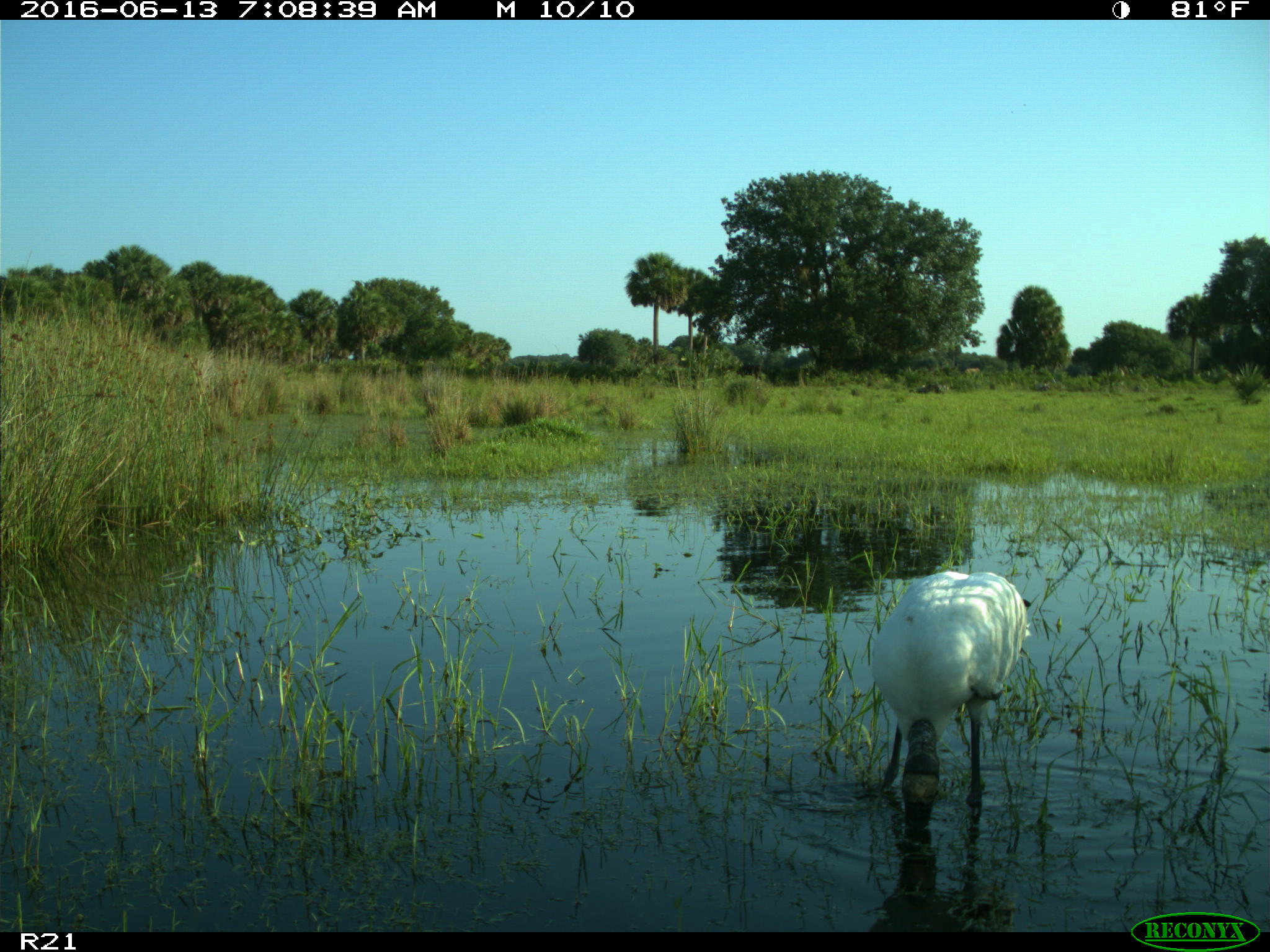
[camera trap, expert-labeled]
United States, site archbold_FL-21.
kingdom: Animalia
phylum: Chordata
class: Aves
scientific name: Aves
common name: birds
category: unidentified bird